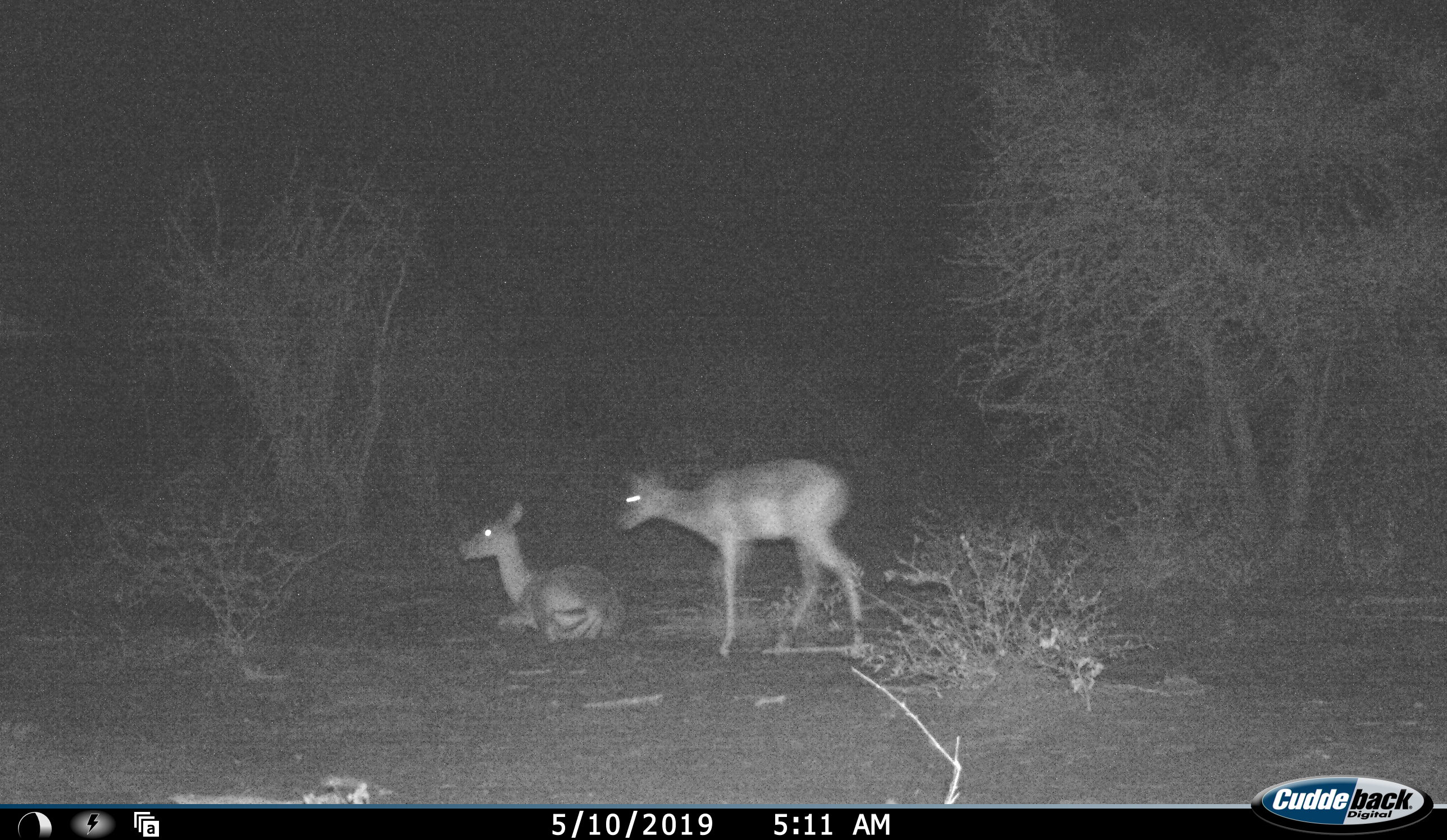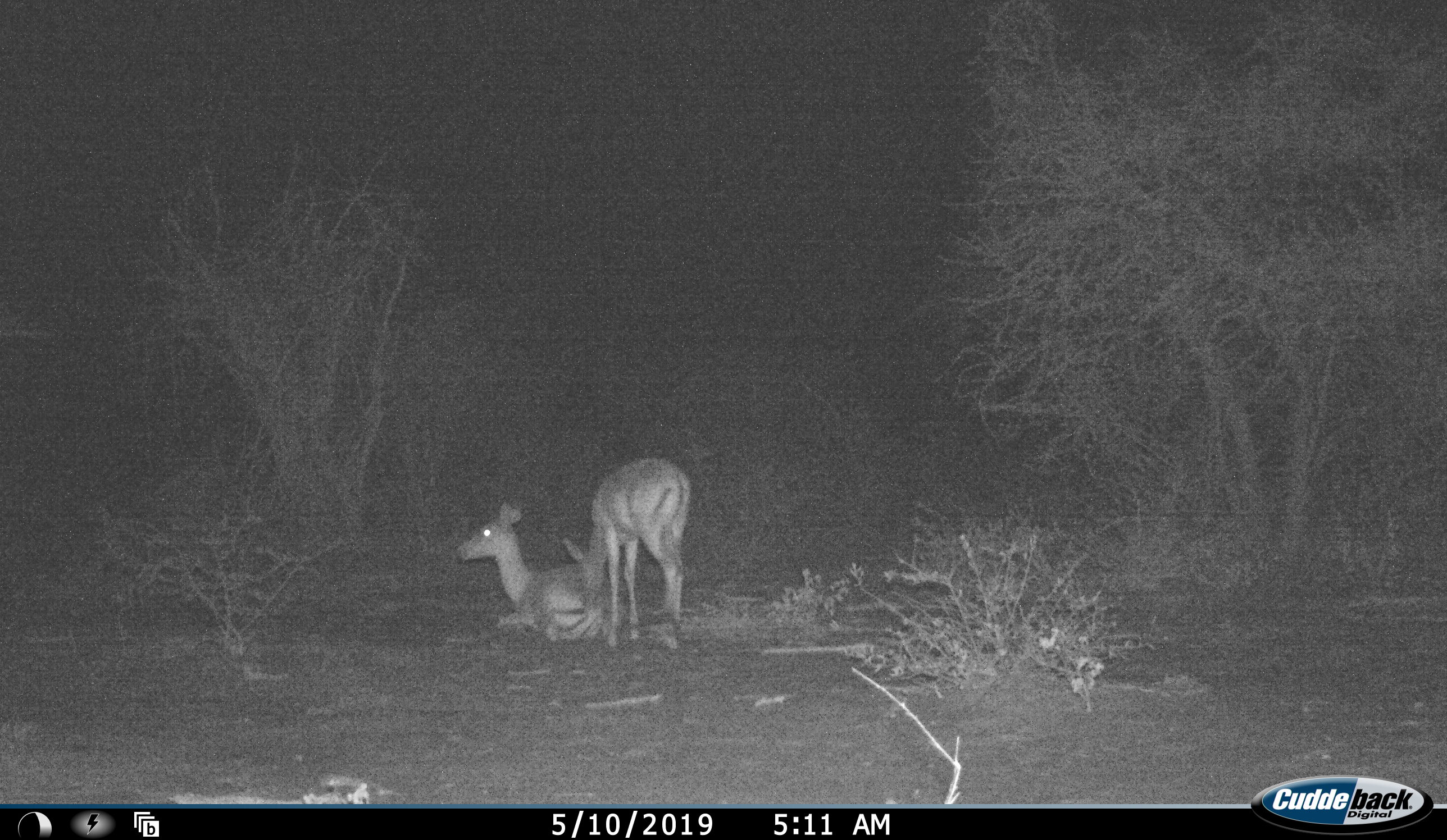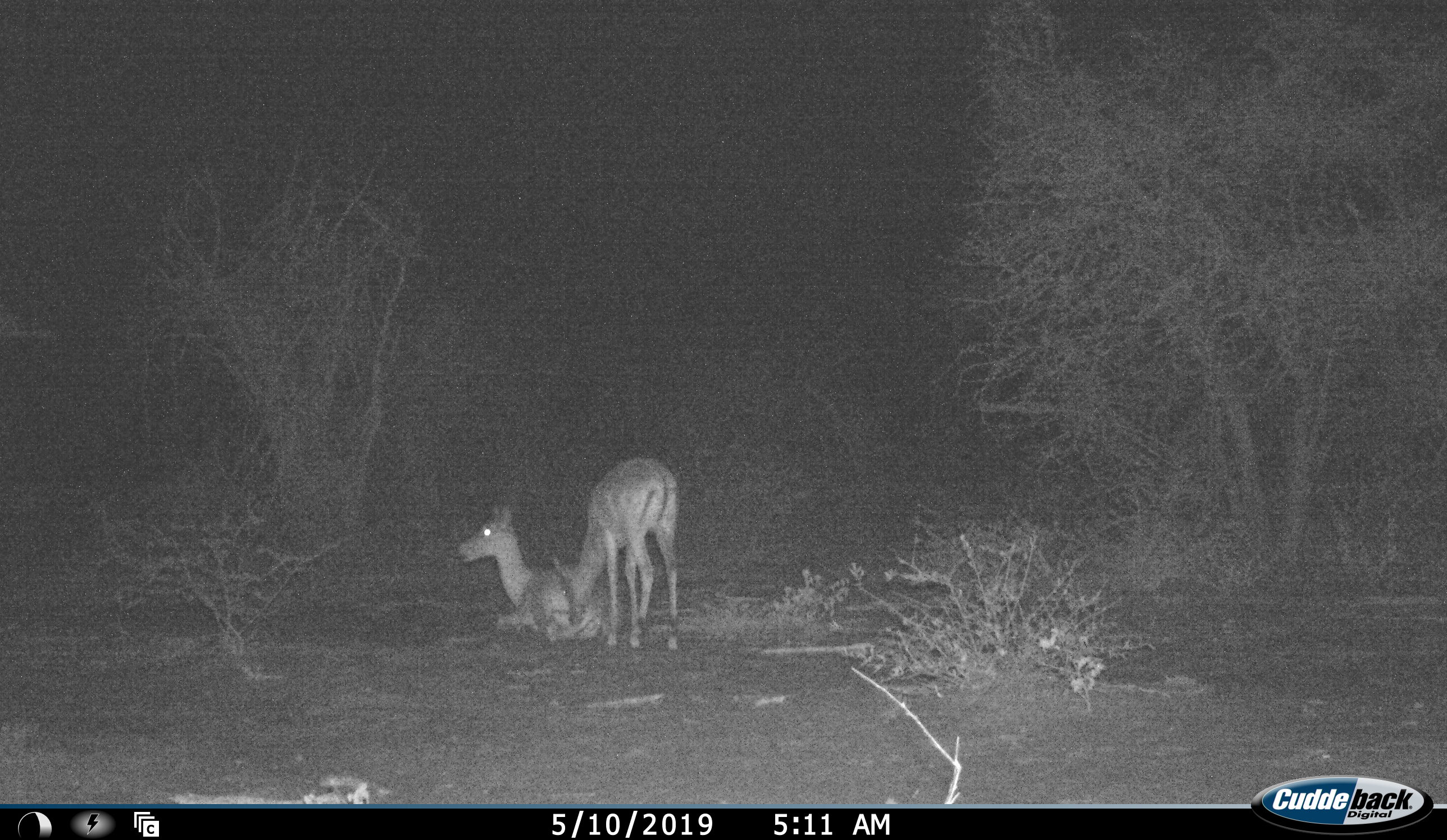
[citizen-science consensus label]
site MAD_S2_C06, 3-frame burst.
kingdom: Animalia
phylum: Chordata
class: Mammalia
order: Artiodactyla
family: Bovidae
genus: Aepyceros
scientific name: Aepyceros melampus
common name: impala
Impala (Aepyceros melampus), count 2. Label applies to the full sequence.